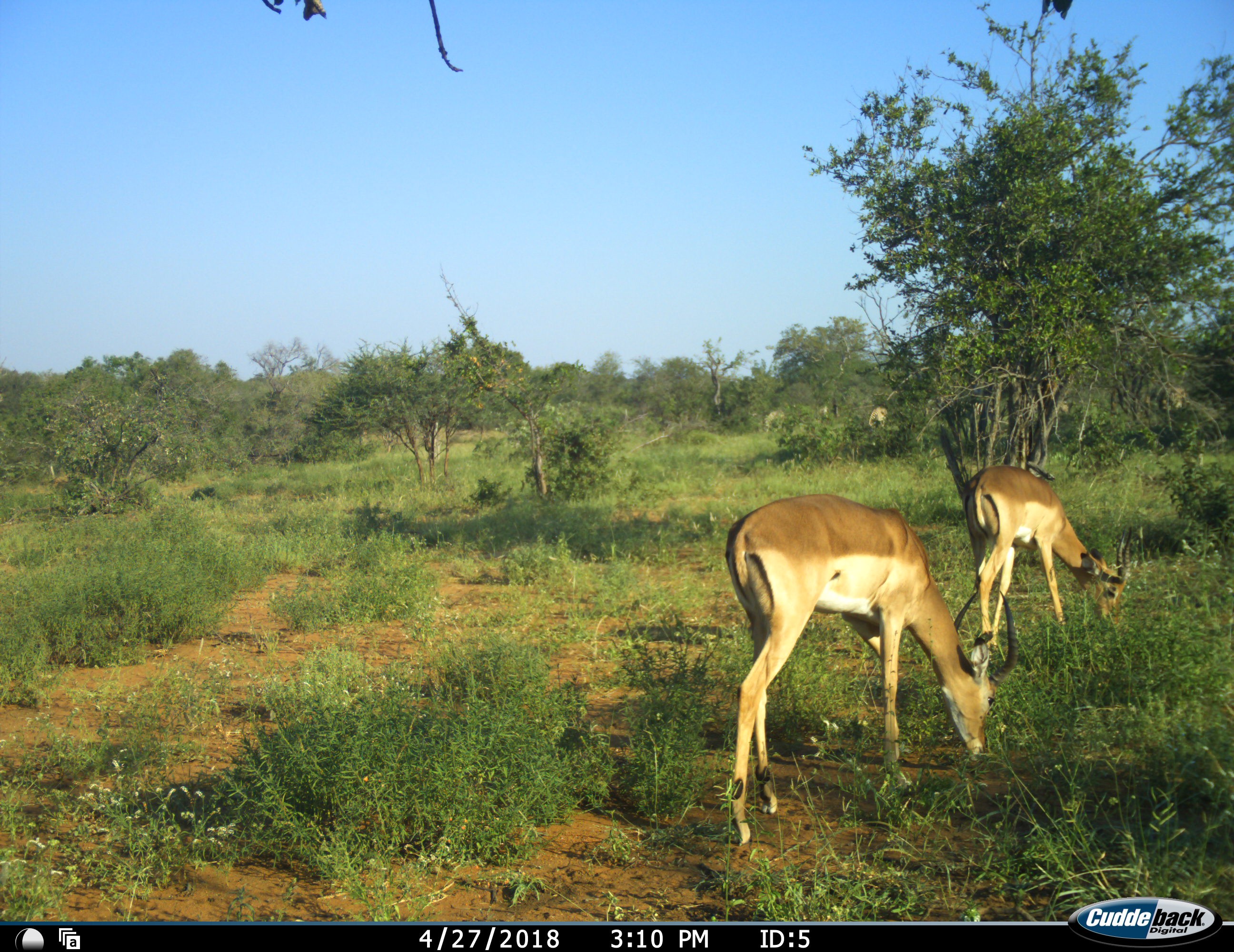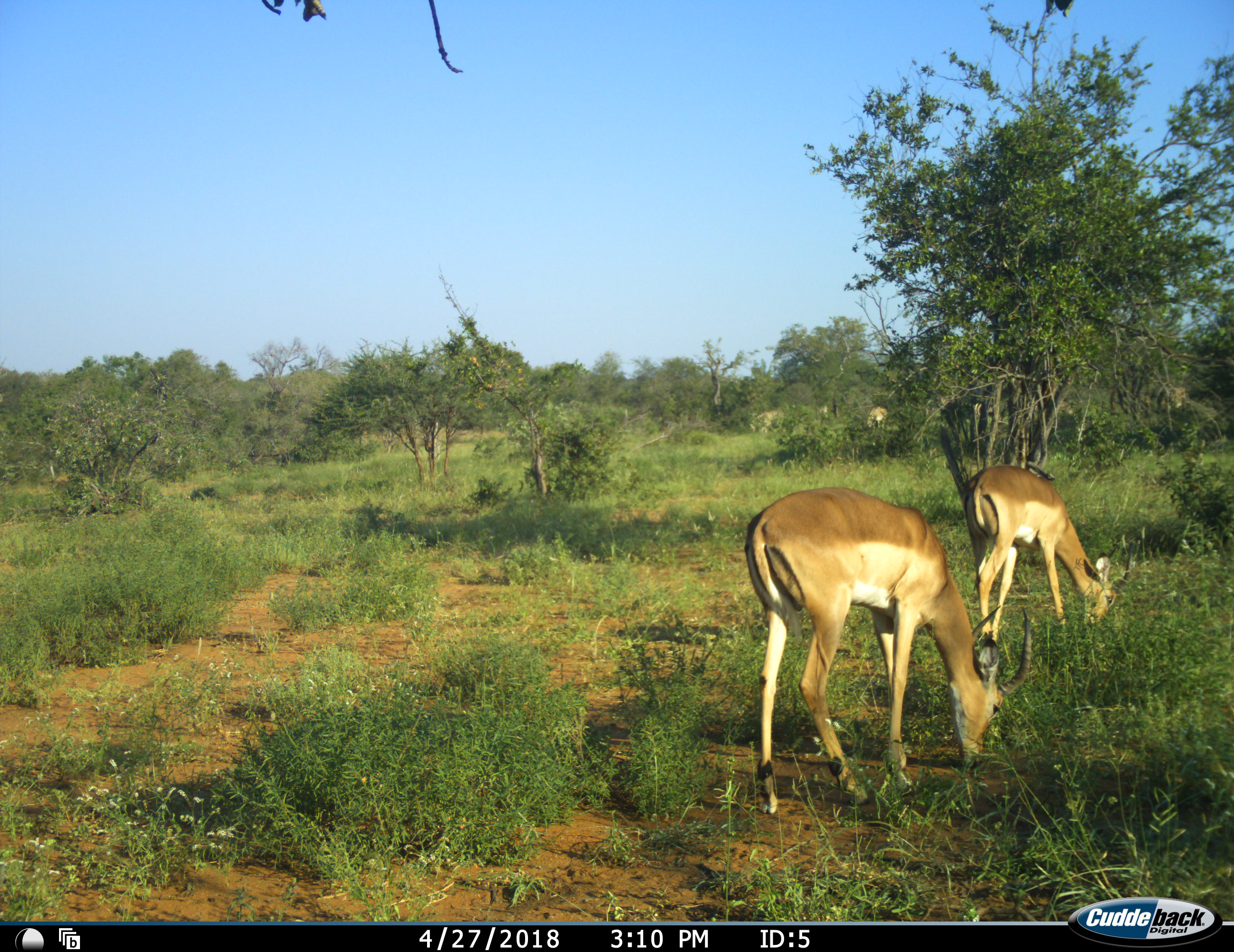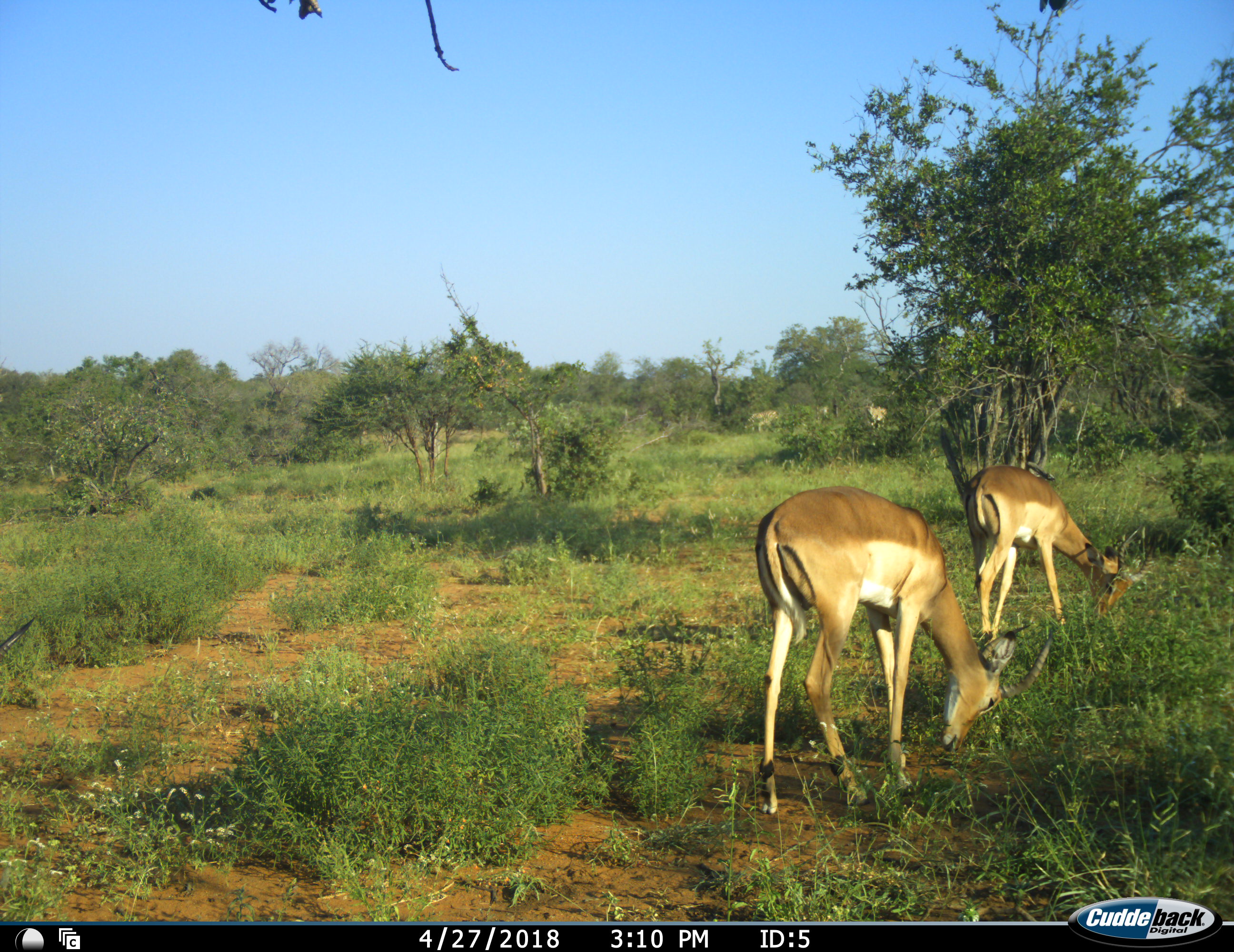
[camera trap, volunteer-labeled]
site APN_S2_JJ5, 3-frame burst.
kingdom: Animalia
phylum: Chordata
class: Mammalia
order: Artiodactyla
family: Bovidae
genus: Aepyceros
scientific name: Aepyceros melampus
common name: impala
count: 2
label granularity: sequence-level